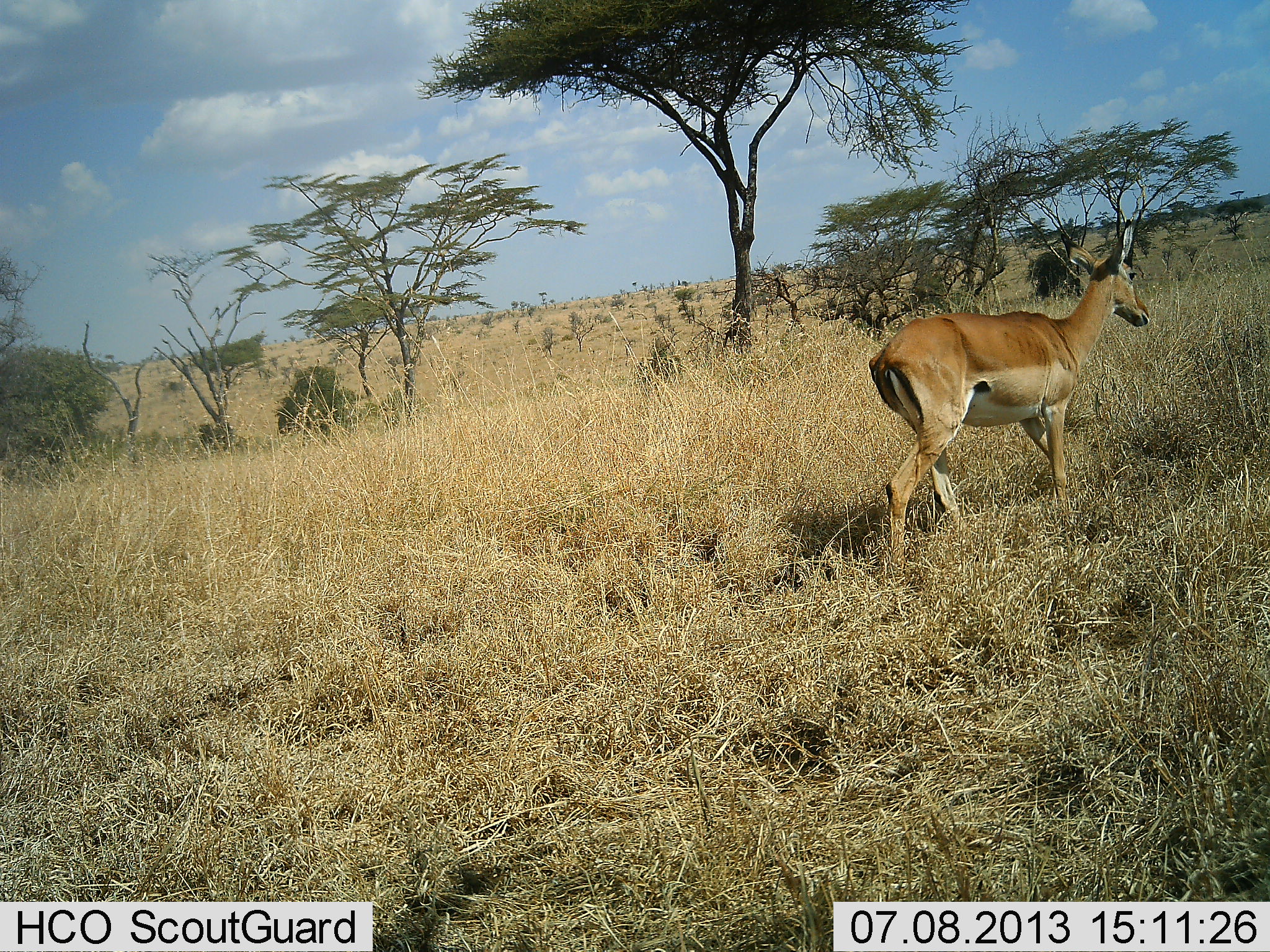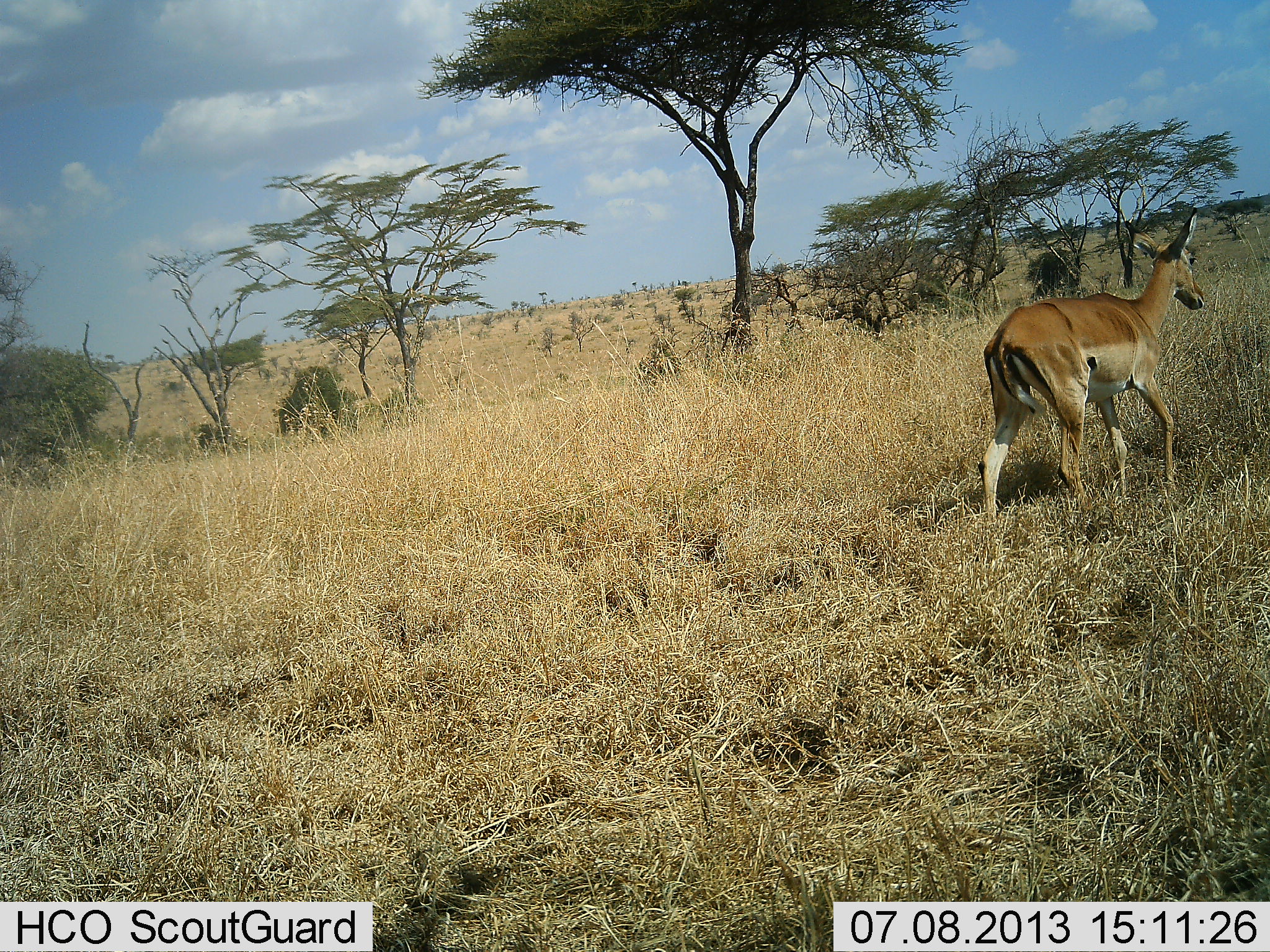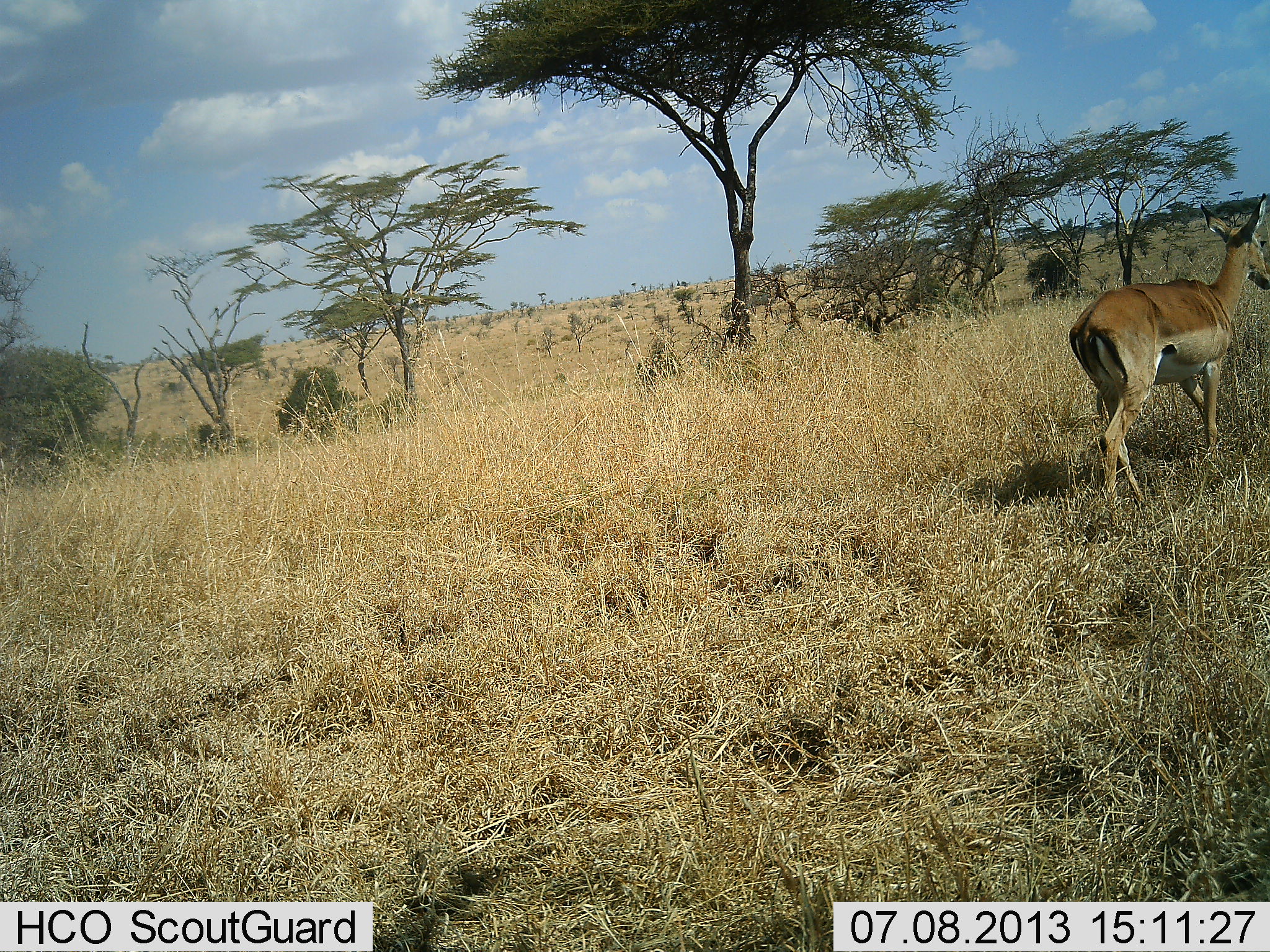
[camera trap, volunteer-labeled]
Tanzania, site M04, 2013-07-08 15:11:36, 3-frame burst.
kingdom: Animalia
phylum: Chordata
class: Mammalia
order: Artiodactyla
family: Bovidae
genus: Aepyceros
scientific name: Aepyceros melampus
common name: impala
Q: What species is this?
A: Impala (Aepyceros melampus).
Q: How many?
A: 1.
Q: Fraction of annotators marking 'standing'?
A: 0%.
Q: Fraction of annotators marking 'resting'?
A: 0%.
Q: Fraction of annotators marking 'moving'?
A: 100%.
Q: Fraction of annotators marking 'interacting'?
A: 0%.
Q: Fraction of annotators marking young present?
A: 0%.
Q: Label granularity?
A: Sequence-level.